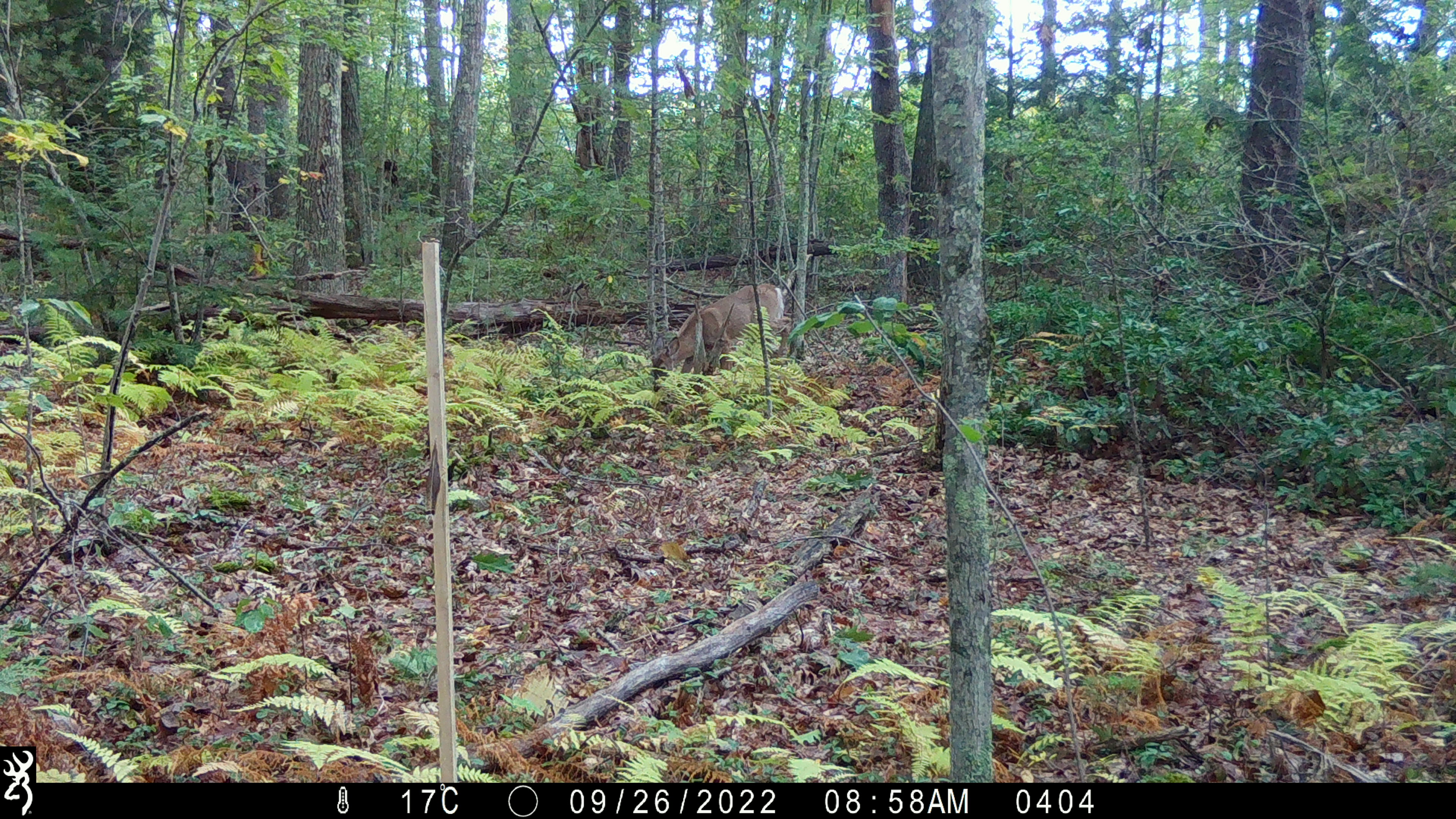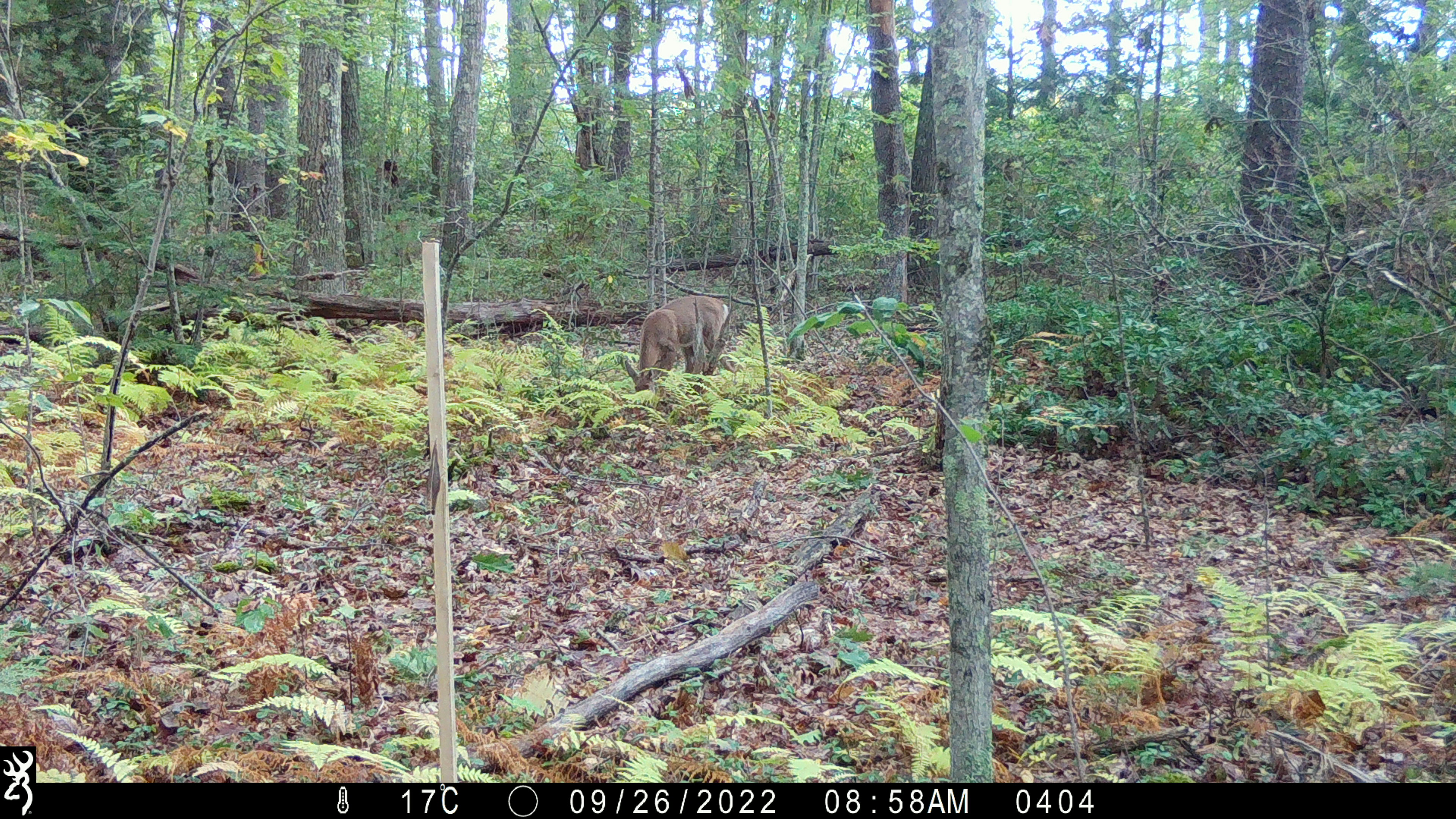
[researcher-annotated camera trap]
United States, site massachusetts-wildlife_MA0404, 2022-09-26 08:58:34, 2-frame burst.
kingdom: Animalia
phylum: Chordata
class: Mammalia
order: Artiodactyla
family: Cervidae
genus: Odocoileus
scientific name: Odocoileus virginianus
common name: white-tailed deer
White-tailed deer (Odocoileus virginianus).